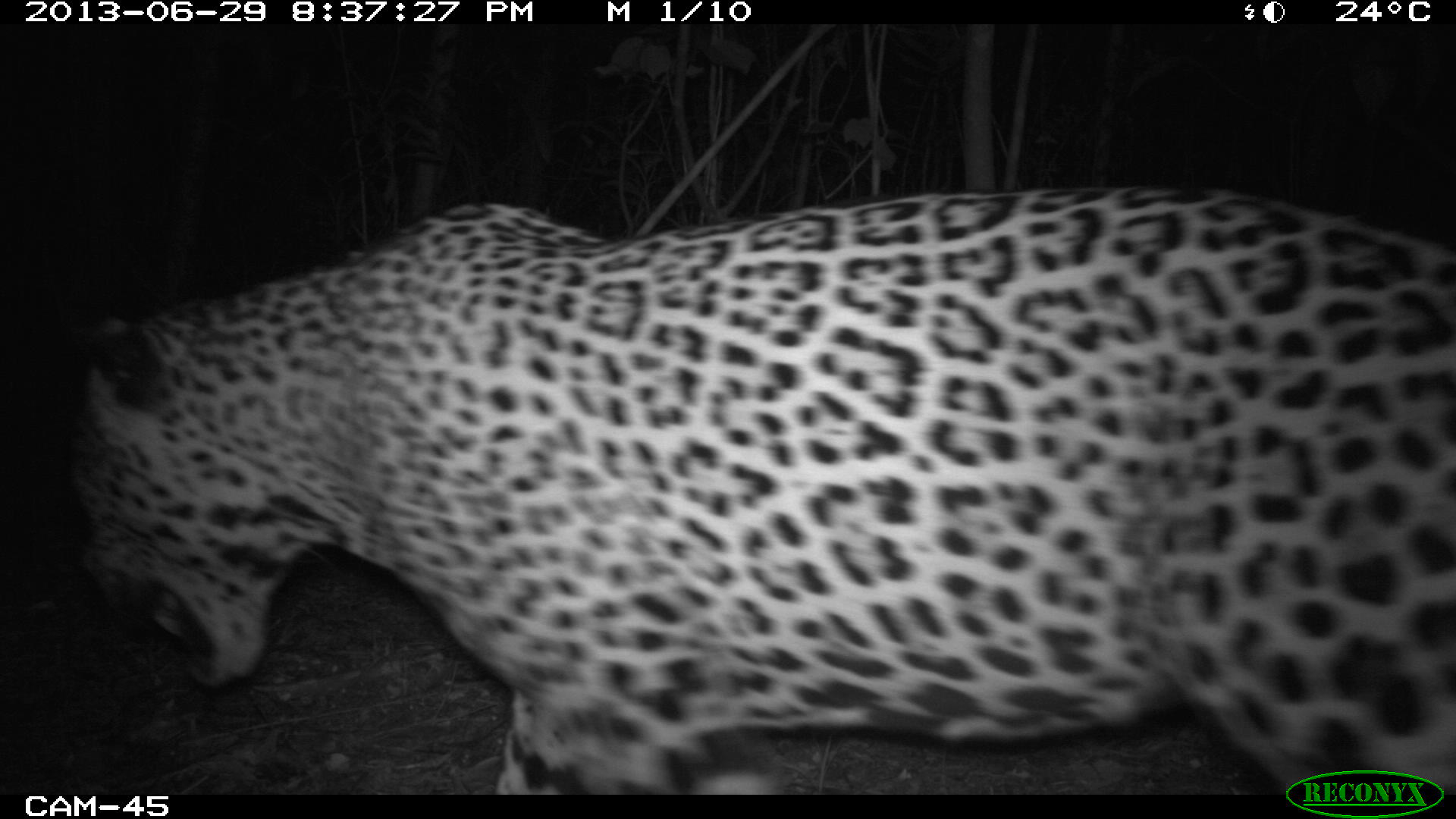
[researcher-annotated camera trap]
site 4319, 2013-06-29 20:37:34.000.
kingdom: Animalia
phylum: Chordata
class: Mammalia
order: Carnivora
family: Felidae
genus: Panthera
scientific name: Panthera onca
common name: jaguar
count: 1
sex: male